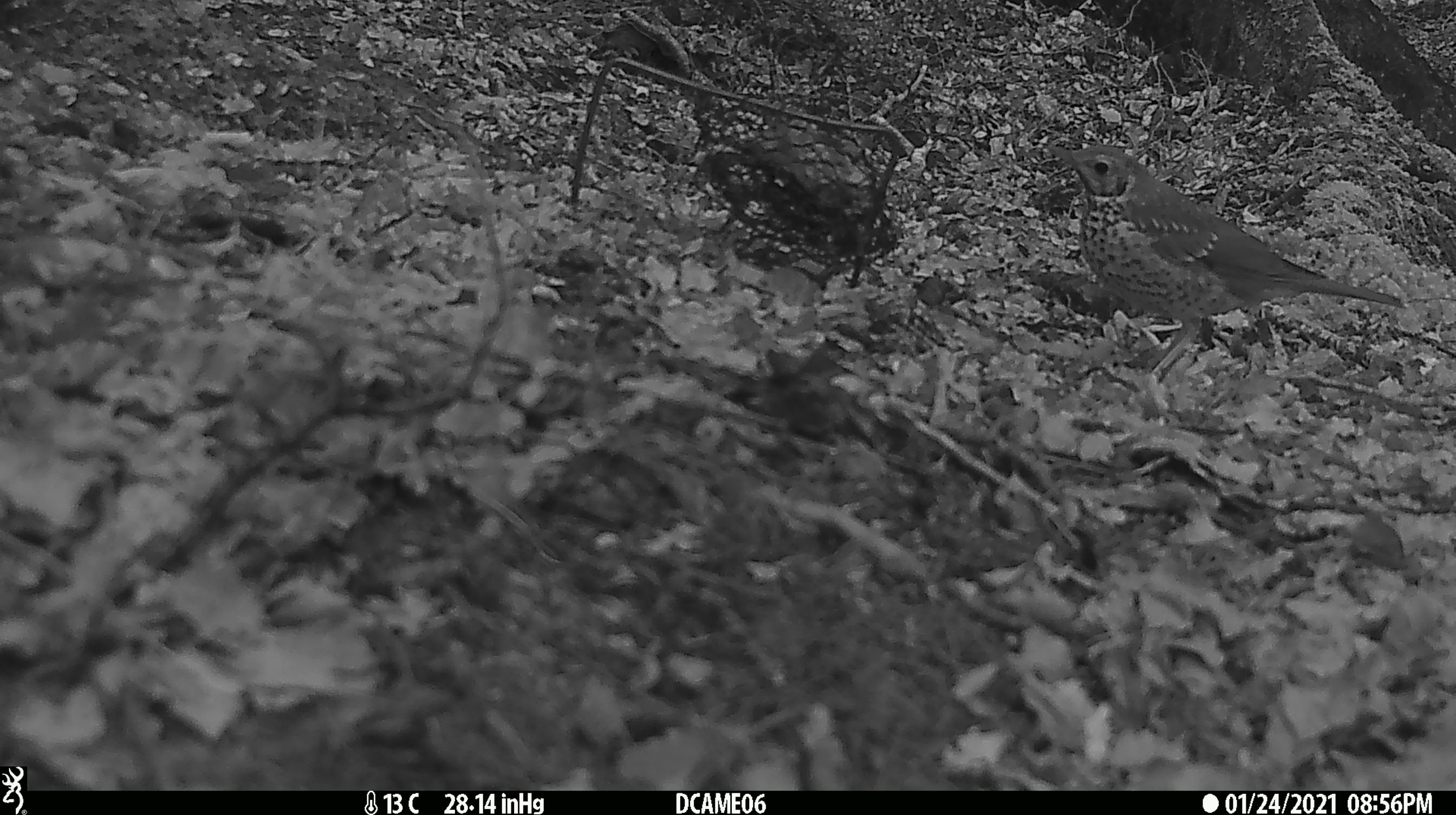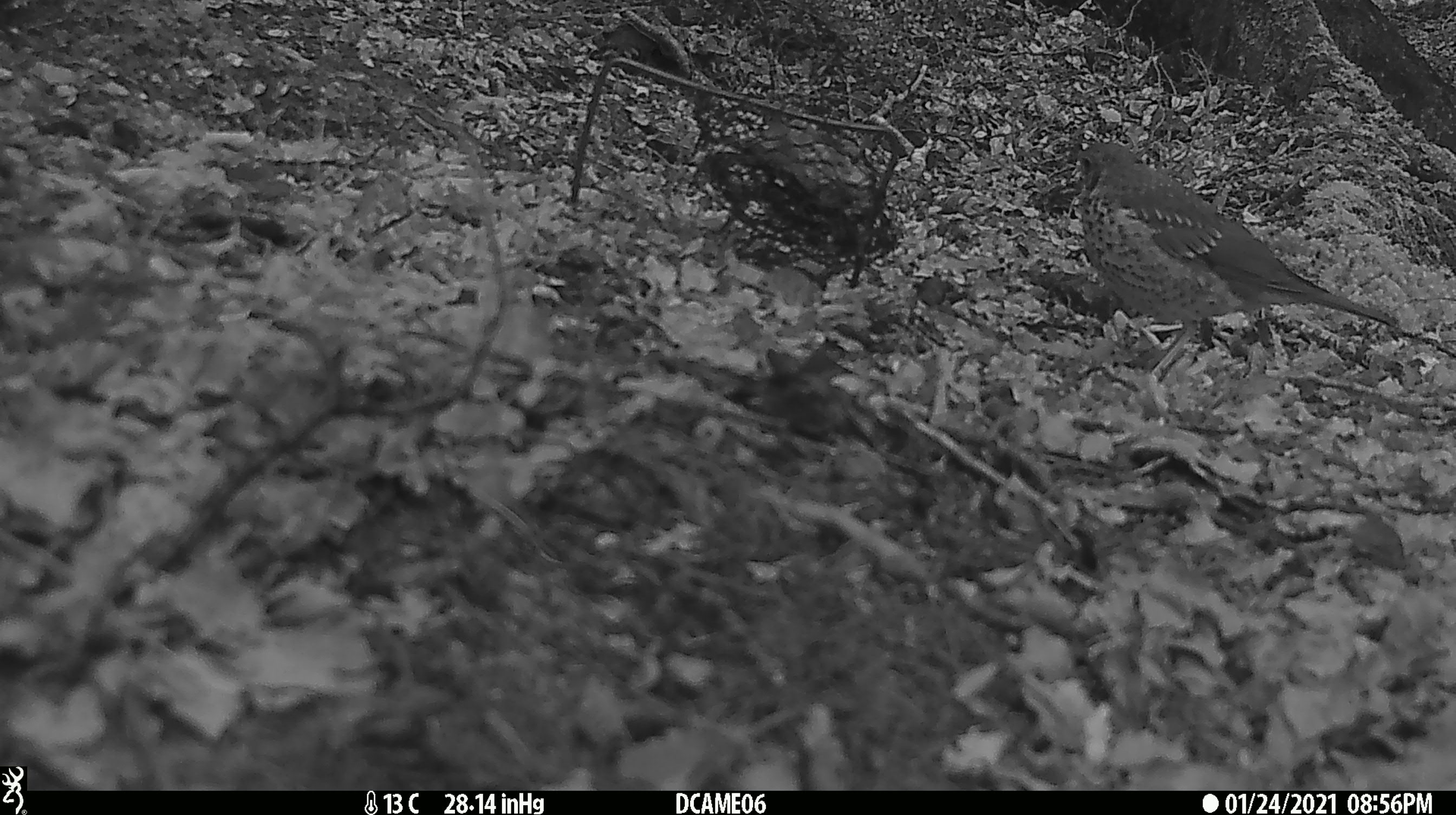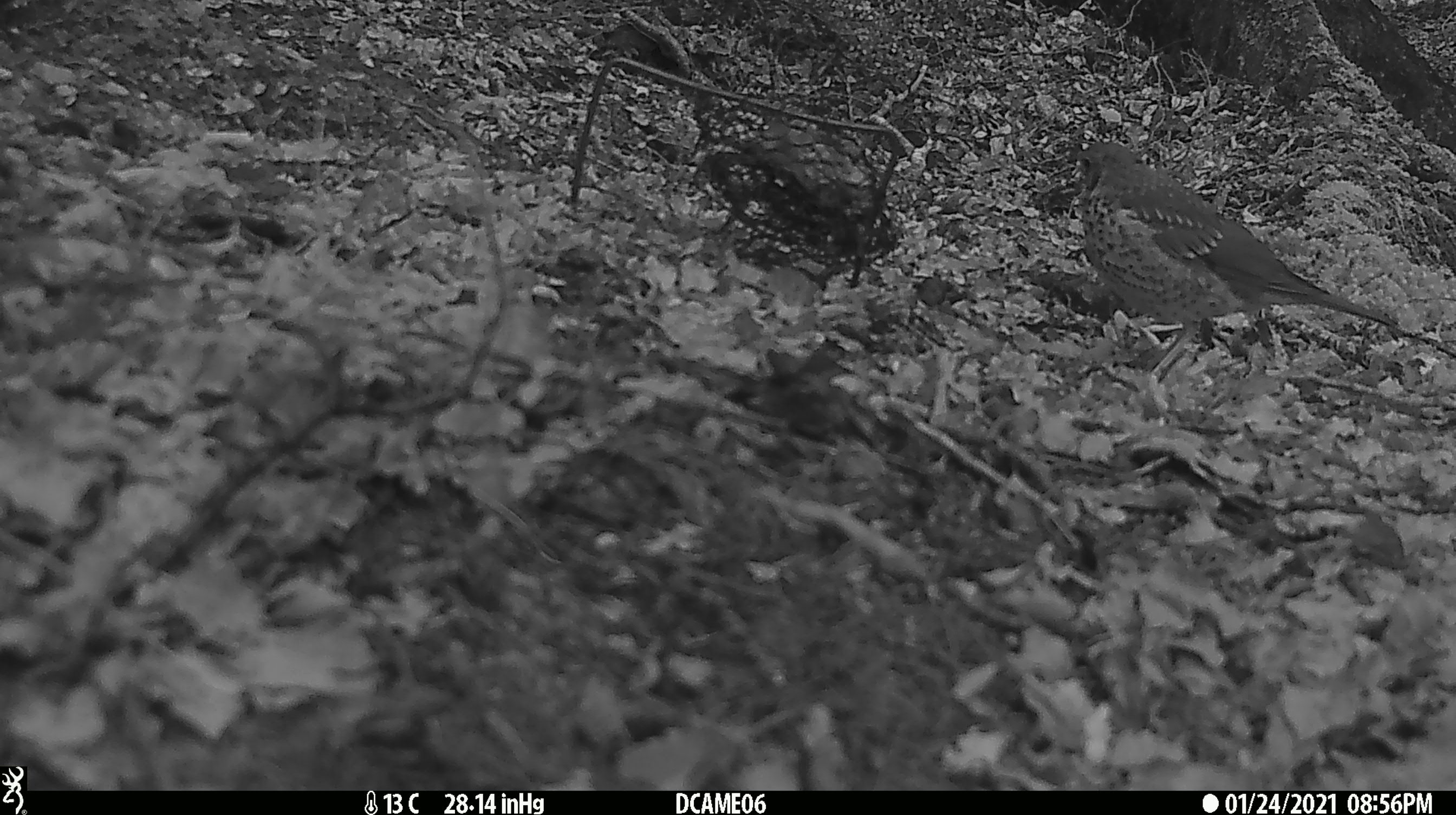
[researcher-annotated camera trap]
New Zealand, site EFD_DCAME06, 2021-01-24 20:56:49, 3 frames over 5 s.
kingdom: Animalia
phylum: Chordata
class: Aves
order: Passeriformes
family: Turdidae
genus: Turdus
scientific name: Turdus philomelos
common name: song thrush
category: thrush